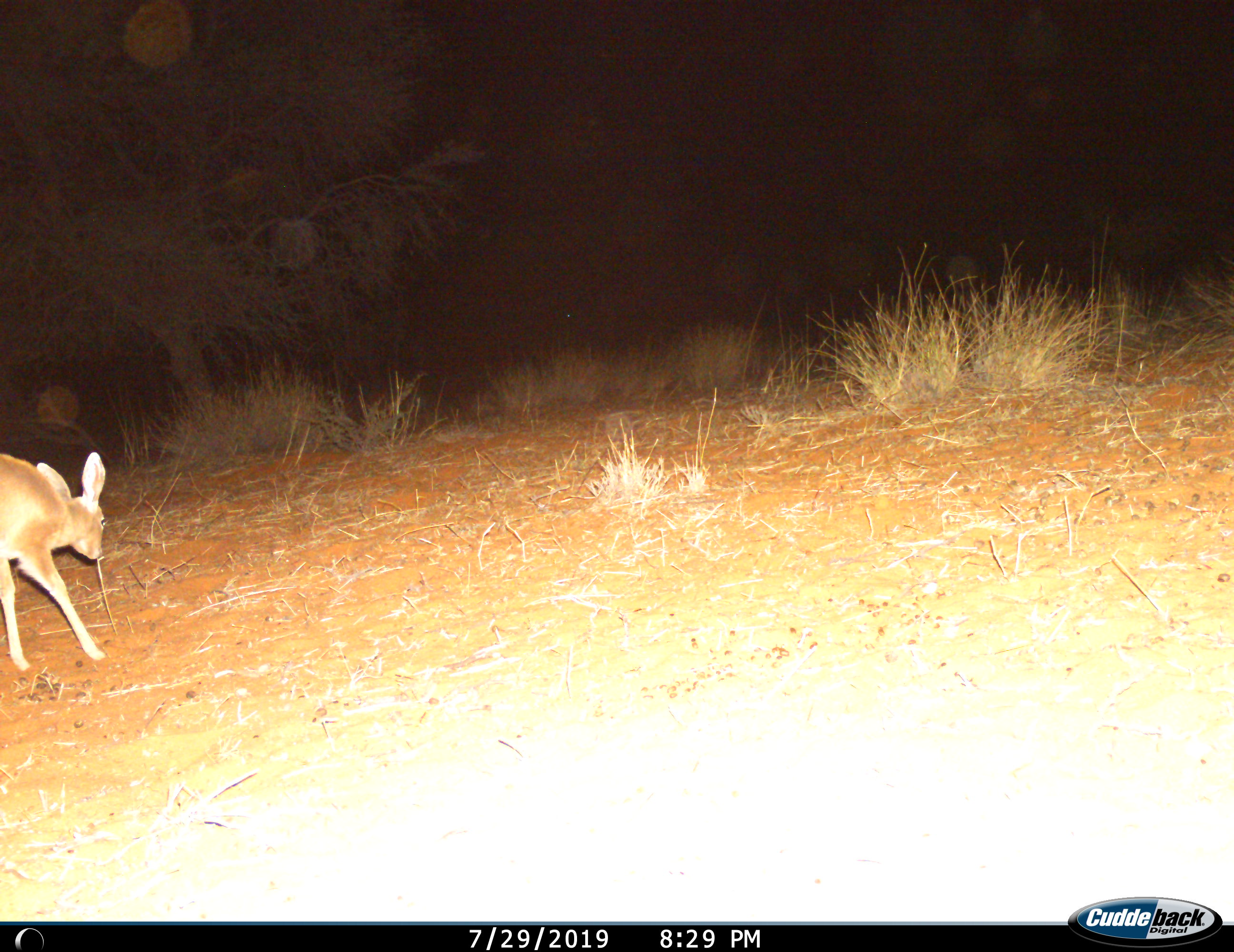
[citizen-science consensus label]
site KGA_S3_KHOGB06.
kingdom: Animalia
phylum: Chordata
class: Mammalia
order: Artiodactyla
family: Bovidae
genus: Raphicerus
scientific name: Raphicerus campestris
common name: steenbok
Steenbok (Raphicerus campestris), count 1. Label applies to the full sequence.